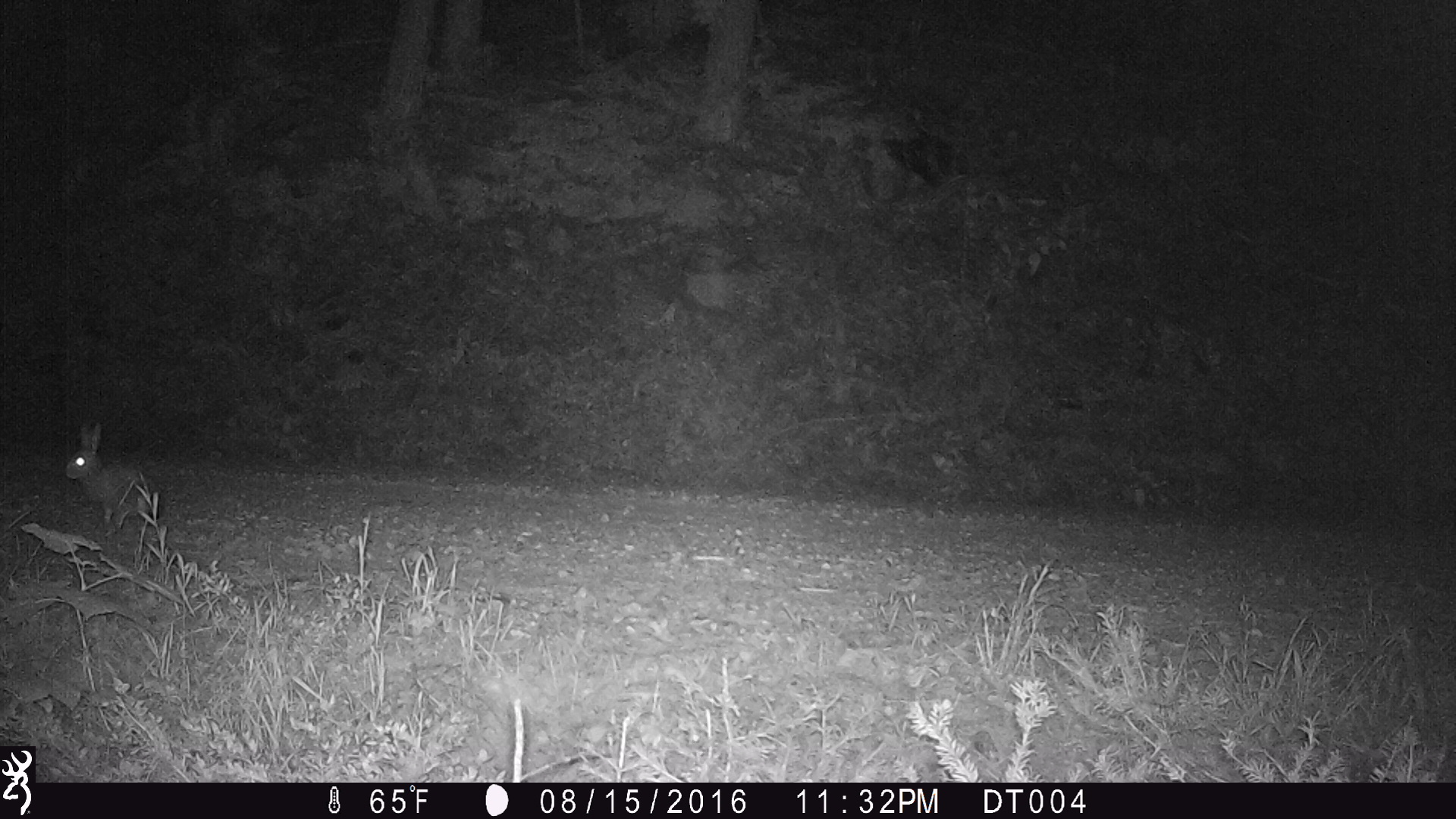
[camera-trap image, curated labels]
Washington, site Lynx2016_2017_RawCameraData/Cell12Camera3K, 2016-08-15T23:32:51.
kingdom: Animalia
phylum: Chordata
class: Mammalia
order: Lagomorpha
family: Leporidae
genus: Lepus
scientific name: Lepus americanus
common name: snowshoe hare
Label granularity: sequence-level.